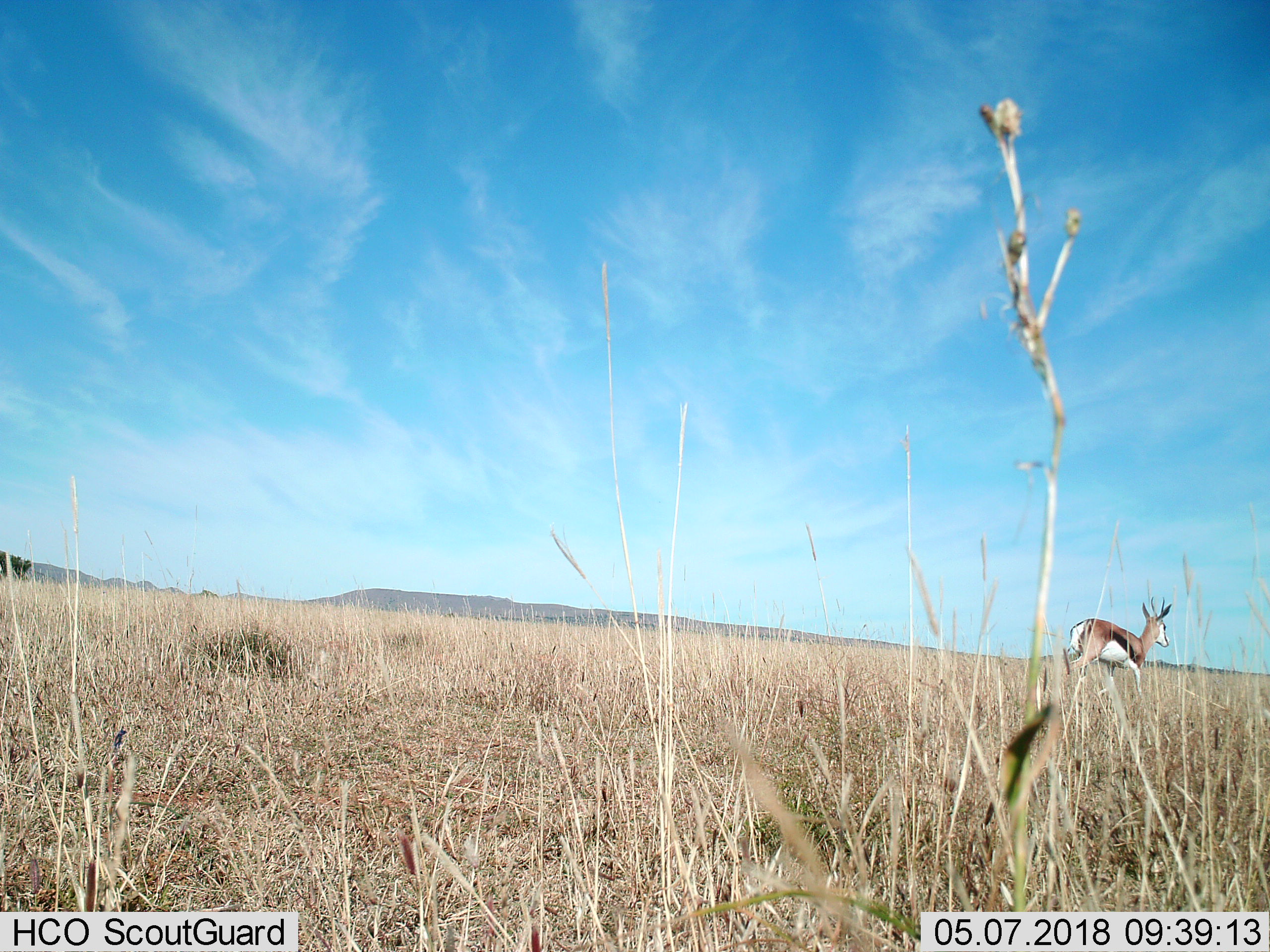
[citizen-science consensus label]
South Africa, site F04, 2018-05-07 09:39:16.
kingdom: Animalia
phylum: Chordata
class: Mammalia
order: Artiodactyla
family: Bovidae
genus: Antidorcas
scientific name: Antidorcas marsupialis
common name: springbok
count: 1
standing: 11%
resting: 0%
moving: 100%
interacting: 0%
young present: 0%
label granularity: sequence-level